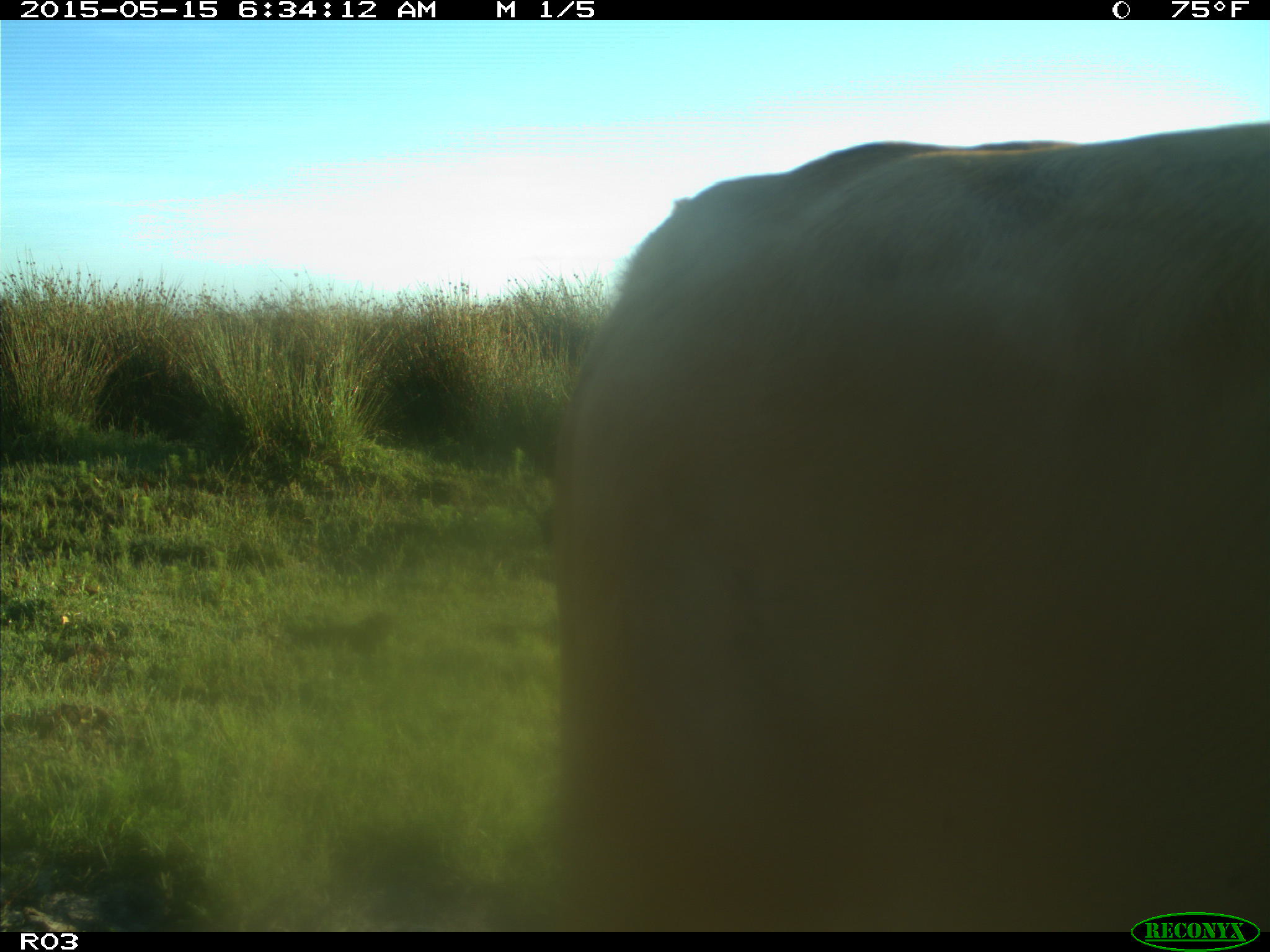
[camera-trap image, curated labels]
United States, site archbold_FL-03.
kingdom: Animalia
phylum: Chordata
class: Mammalia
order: Artiodactyla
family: Bovidae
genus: Bos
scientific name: Bos taurus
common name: domestic cow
Bos taurus (domestic cow).